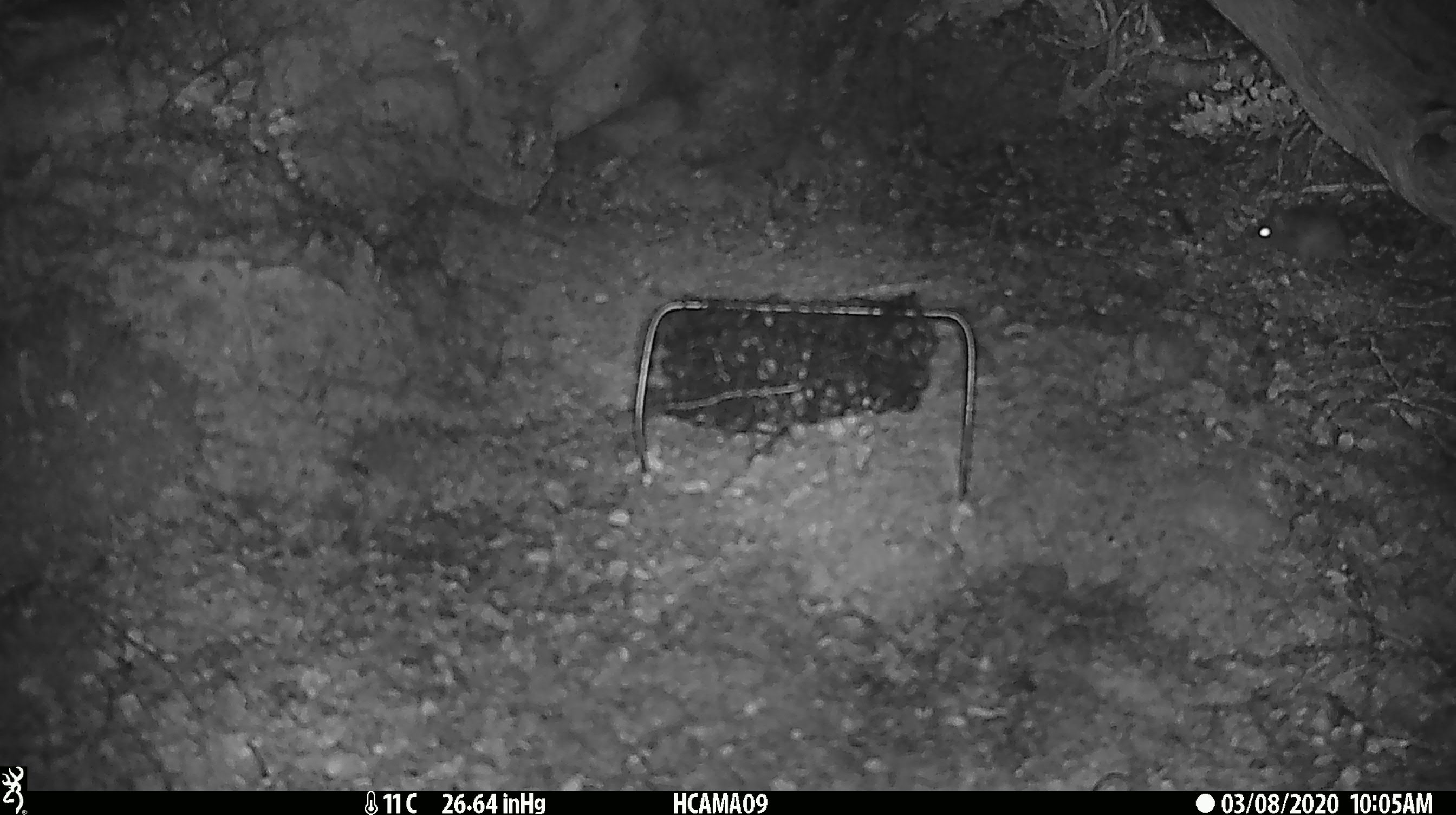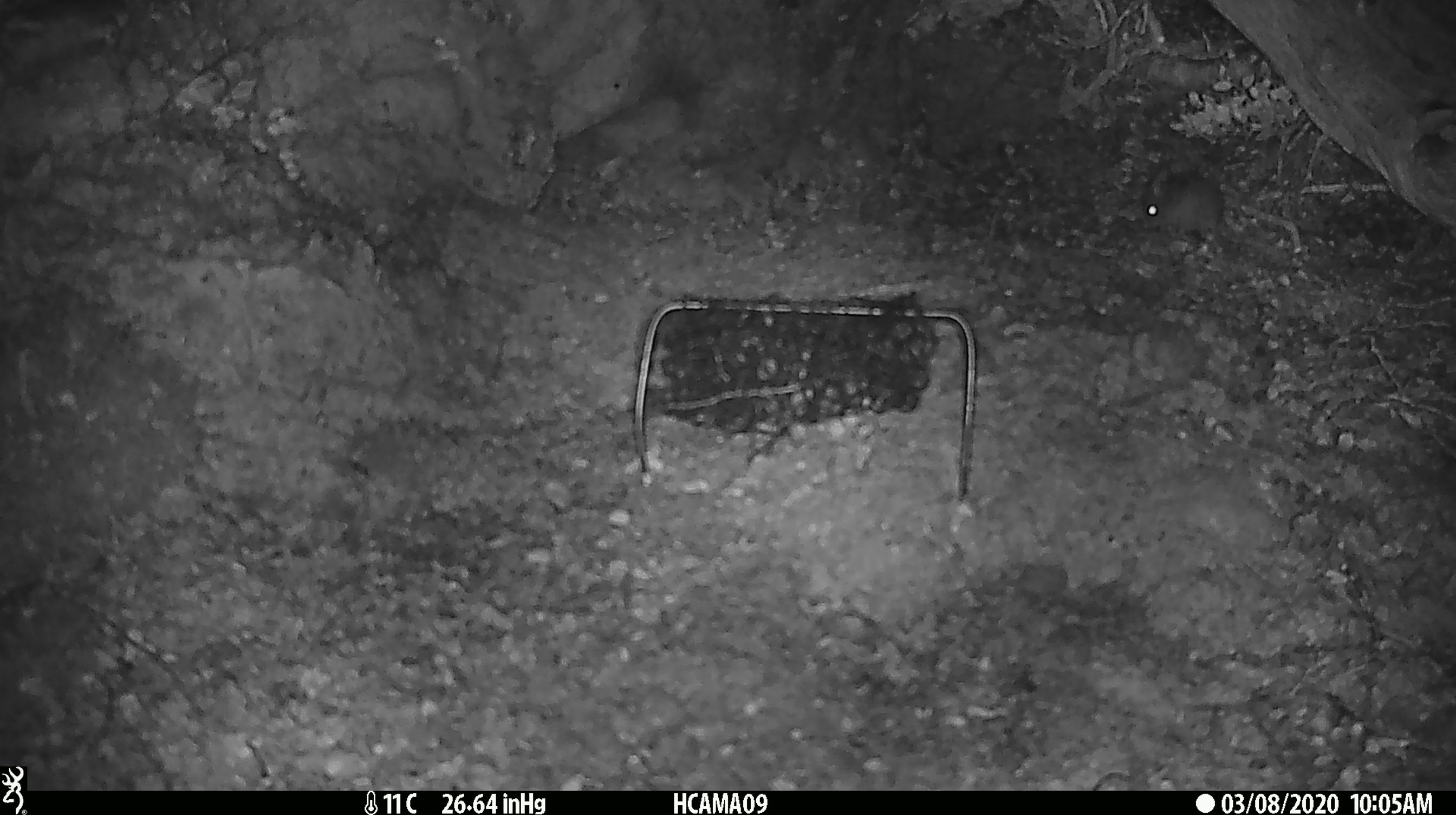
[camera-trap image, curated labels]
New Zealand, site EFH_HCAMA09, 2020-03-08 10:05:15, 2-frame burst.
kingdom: Animalia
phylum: Chordata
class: Mammalia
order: Rodentia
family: Muridae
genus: Mus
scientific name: Mus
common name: mouse